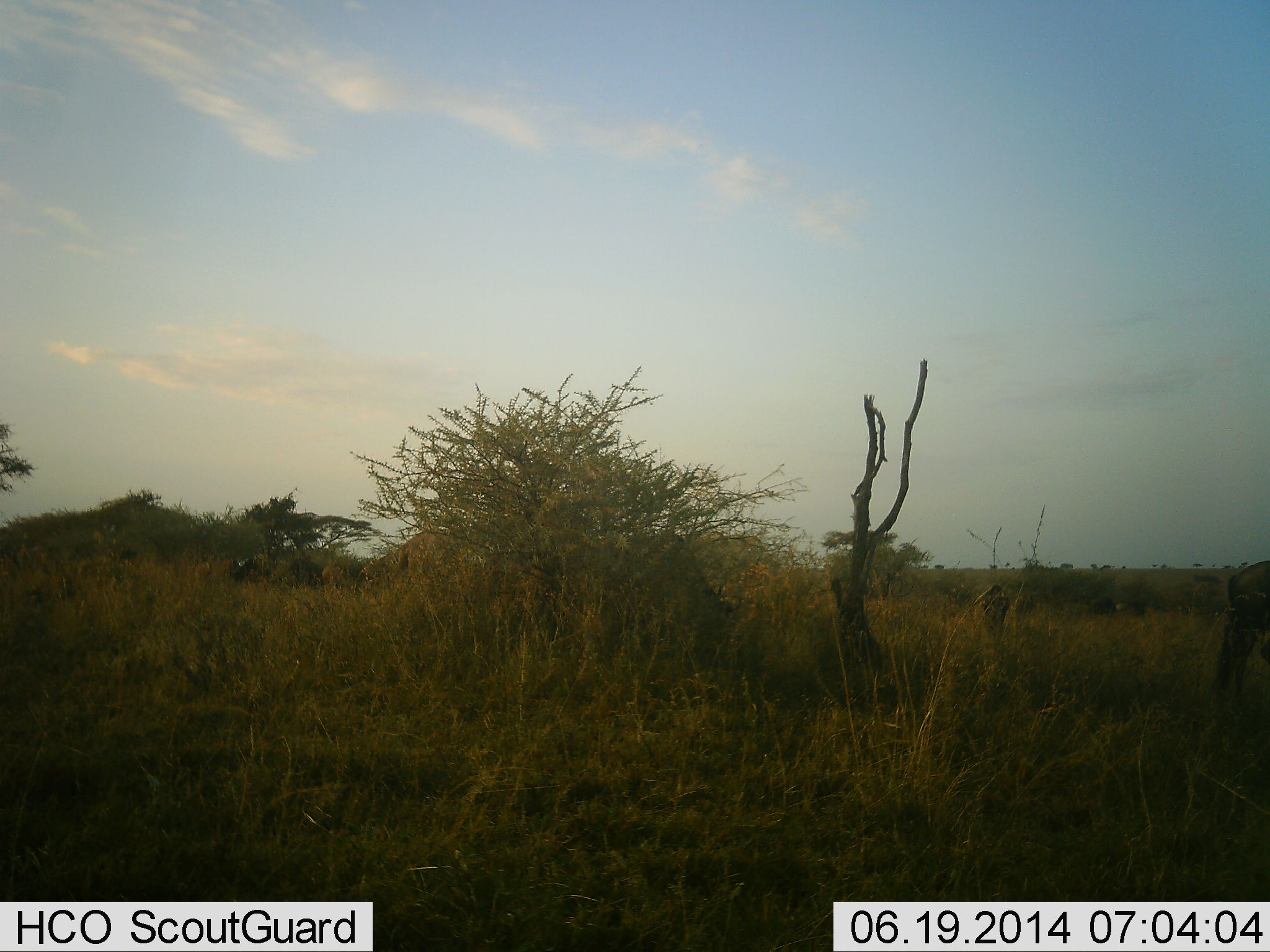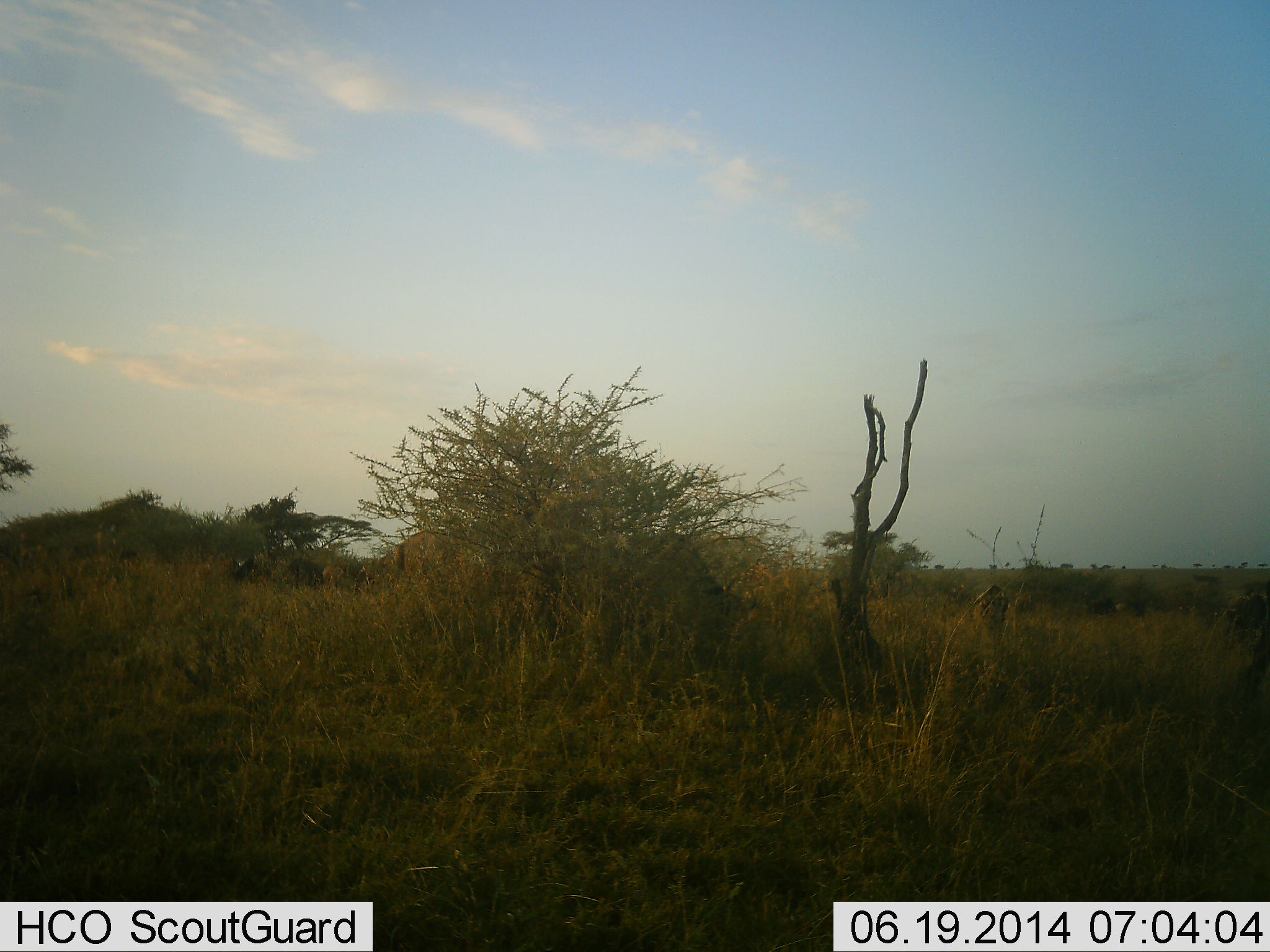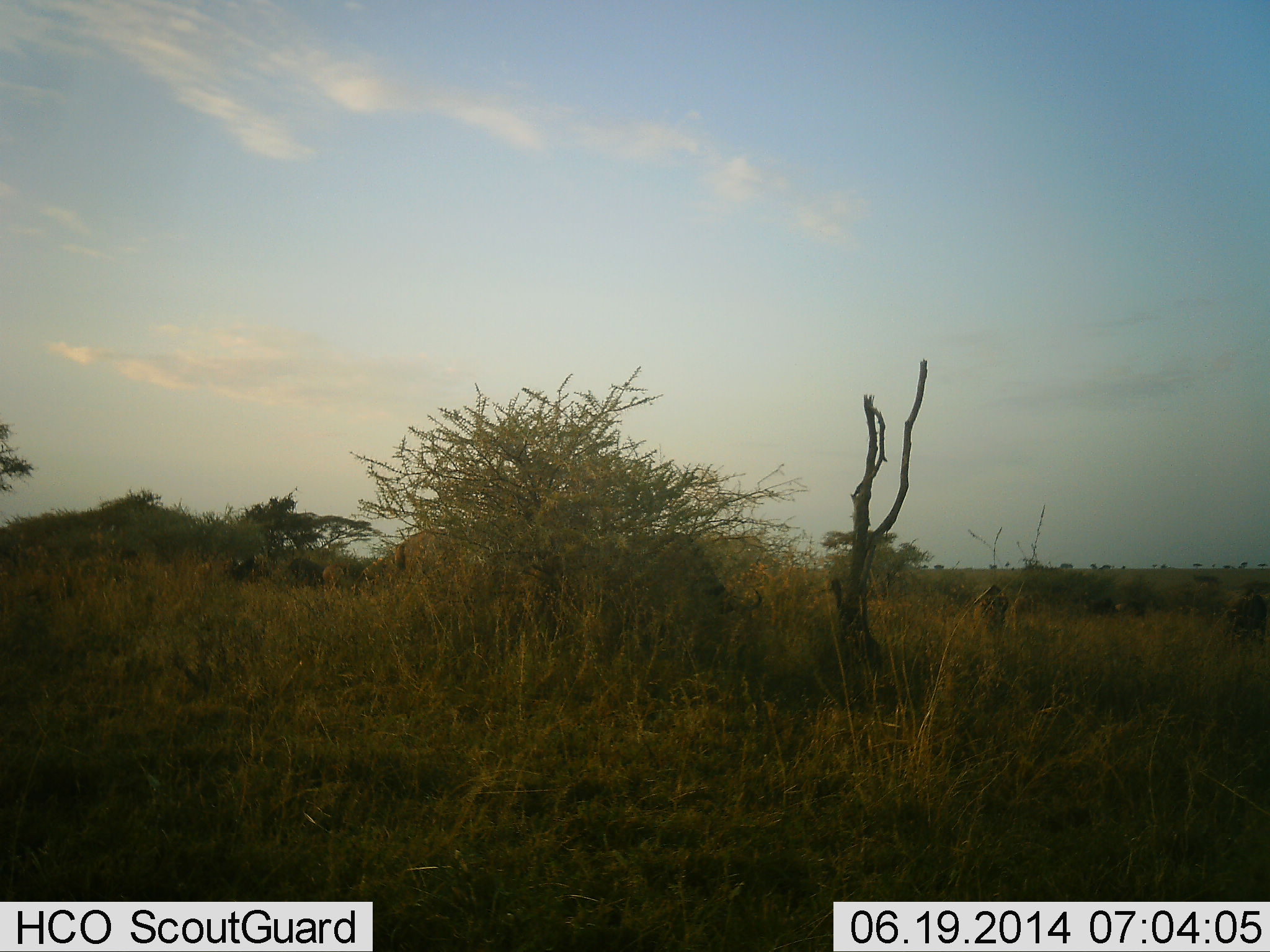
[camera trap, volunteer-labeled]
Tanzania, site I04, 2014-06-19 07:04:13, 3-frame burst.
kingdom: Animalia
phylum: Chordata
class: Mammalia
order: Artiodactyla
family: Bovidae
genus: Connochaetes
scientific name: Connochaetes taurinus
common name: blue wildebeest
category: wildebeest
Wildebeest (blue wildebeest) (Connochaetes taurinus), count 2. Behavior (volunteer vote fractions): standing 50%, resting 0%, moving 70%, interacting 0%. Young present (vote fraction): 0%. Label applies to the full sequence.